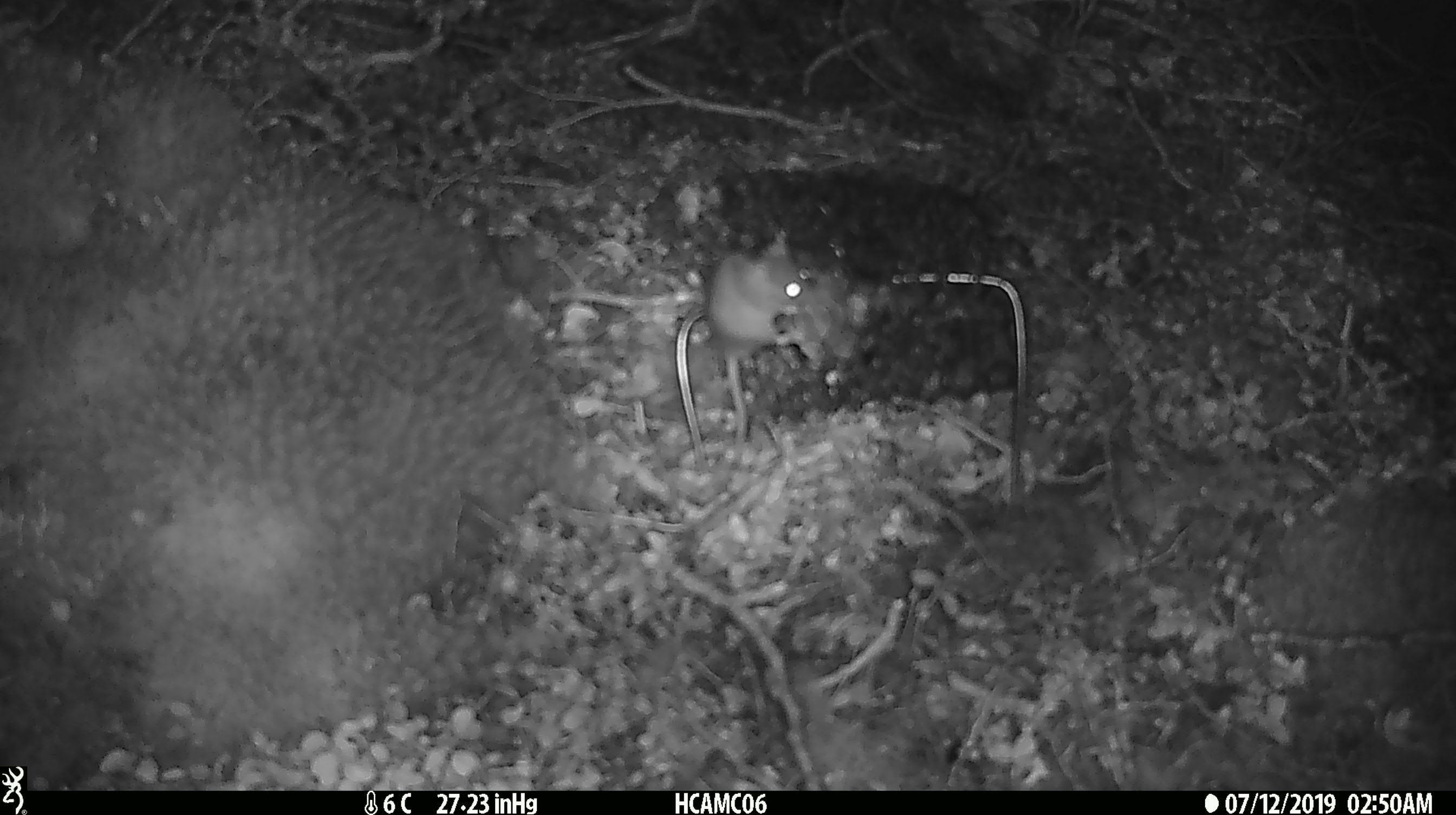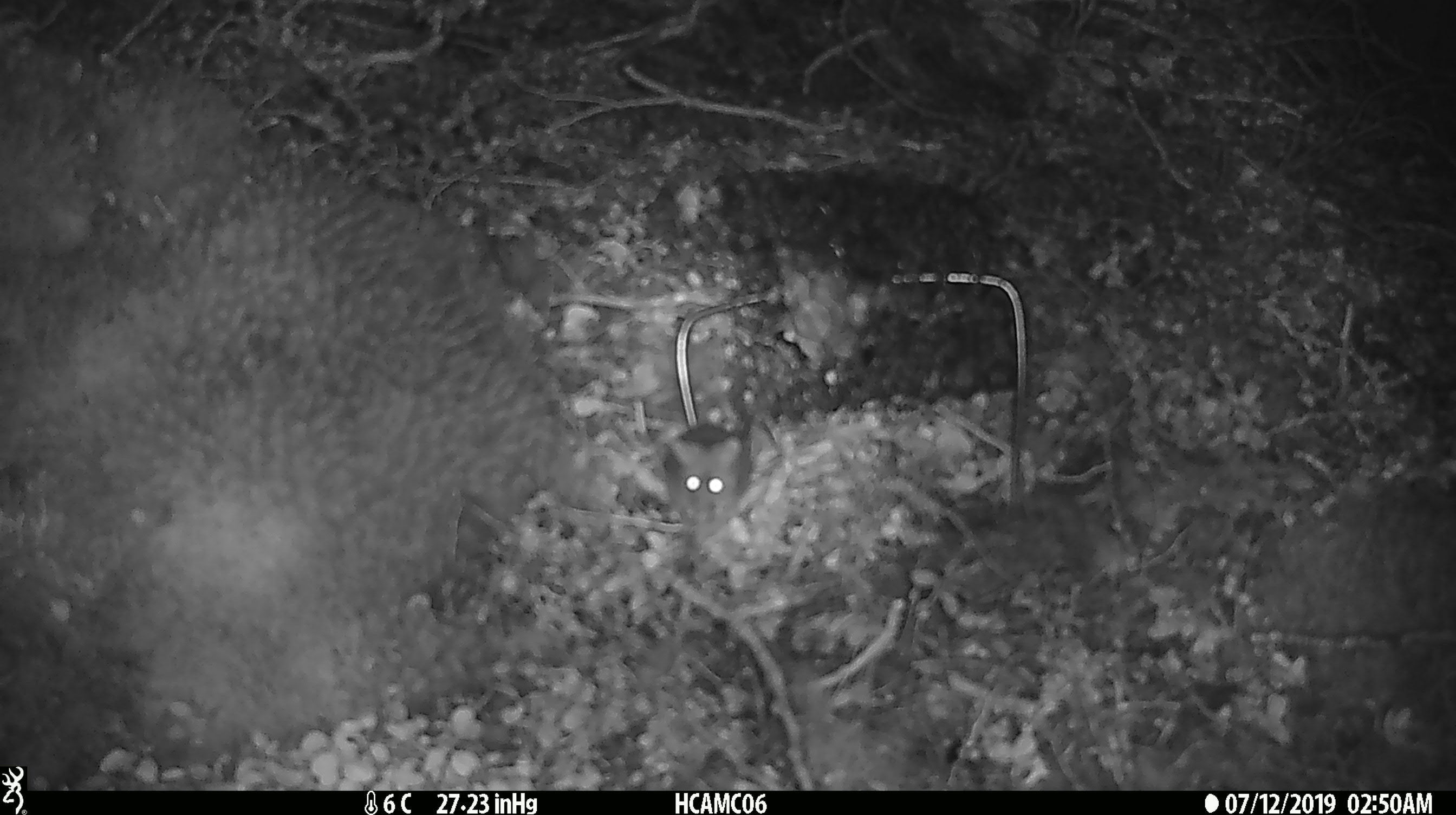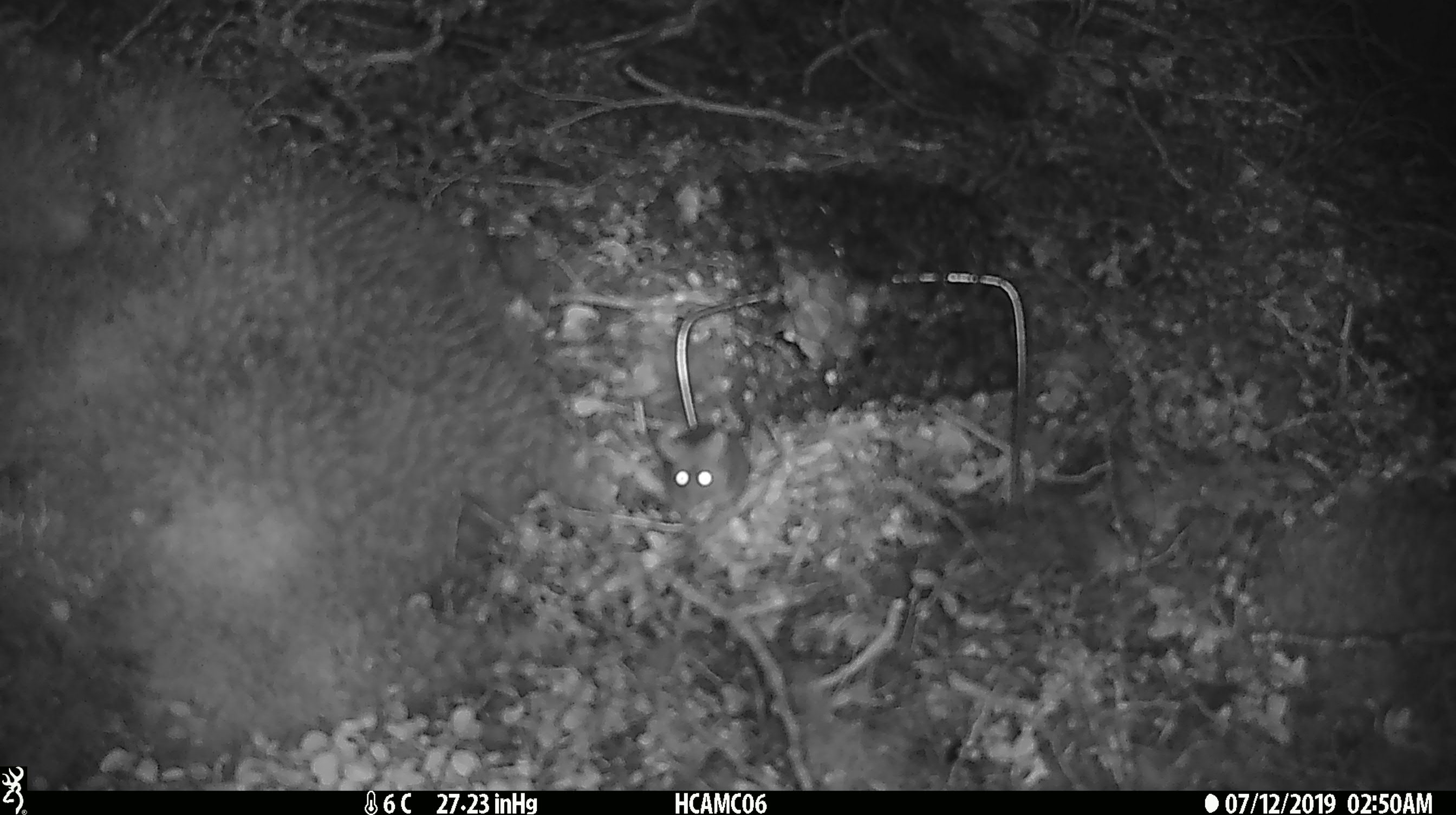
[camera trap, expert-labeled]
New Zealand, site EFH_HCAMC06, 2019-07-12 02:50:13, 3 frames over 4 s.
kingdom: Animalia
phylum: Chordata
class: Mammalia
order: Rodentia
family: Muridae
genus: Mus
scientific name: Mus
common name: mouse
Mouse (Mus).